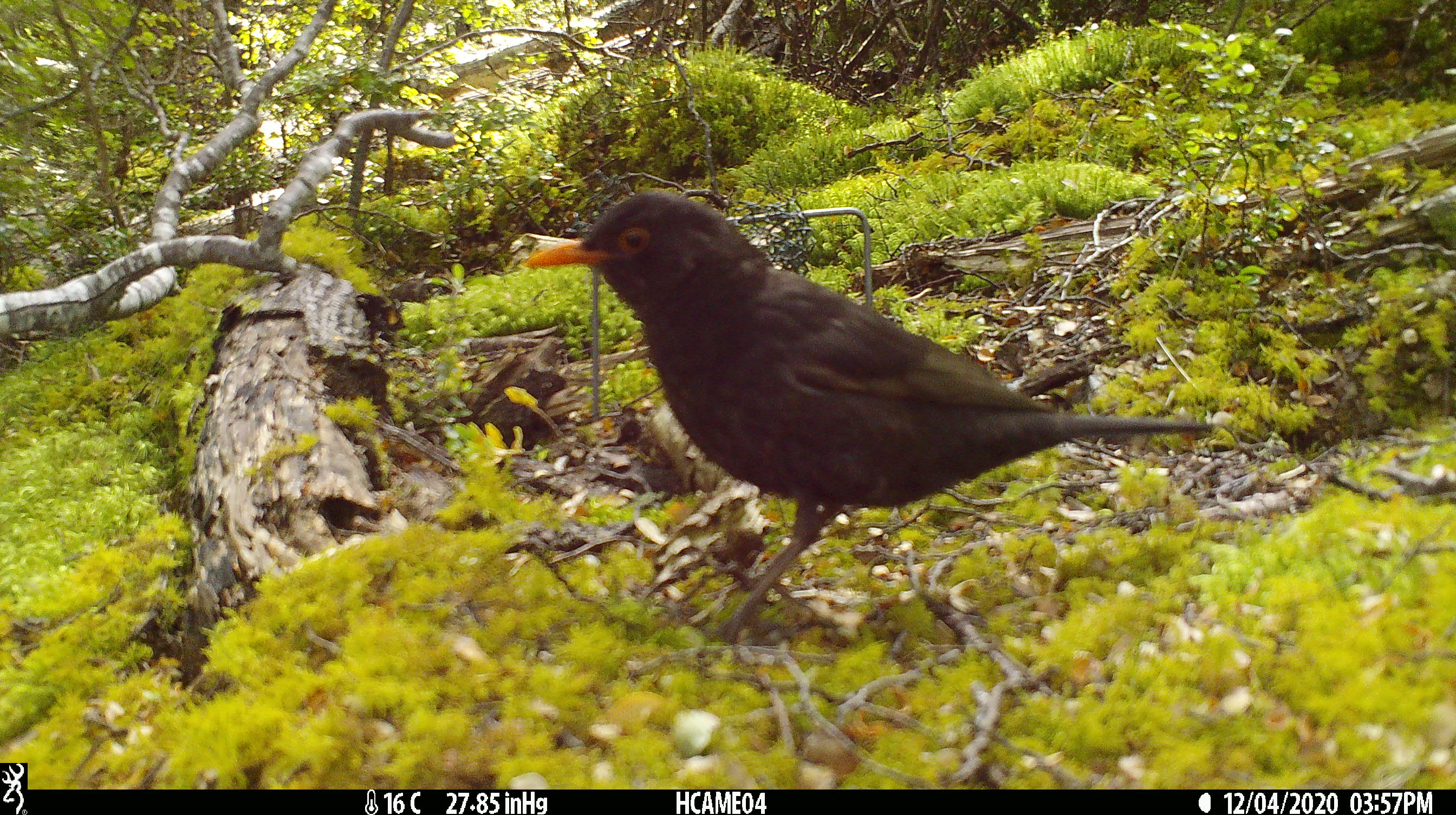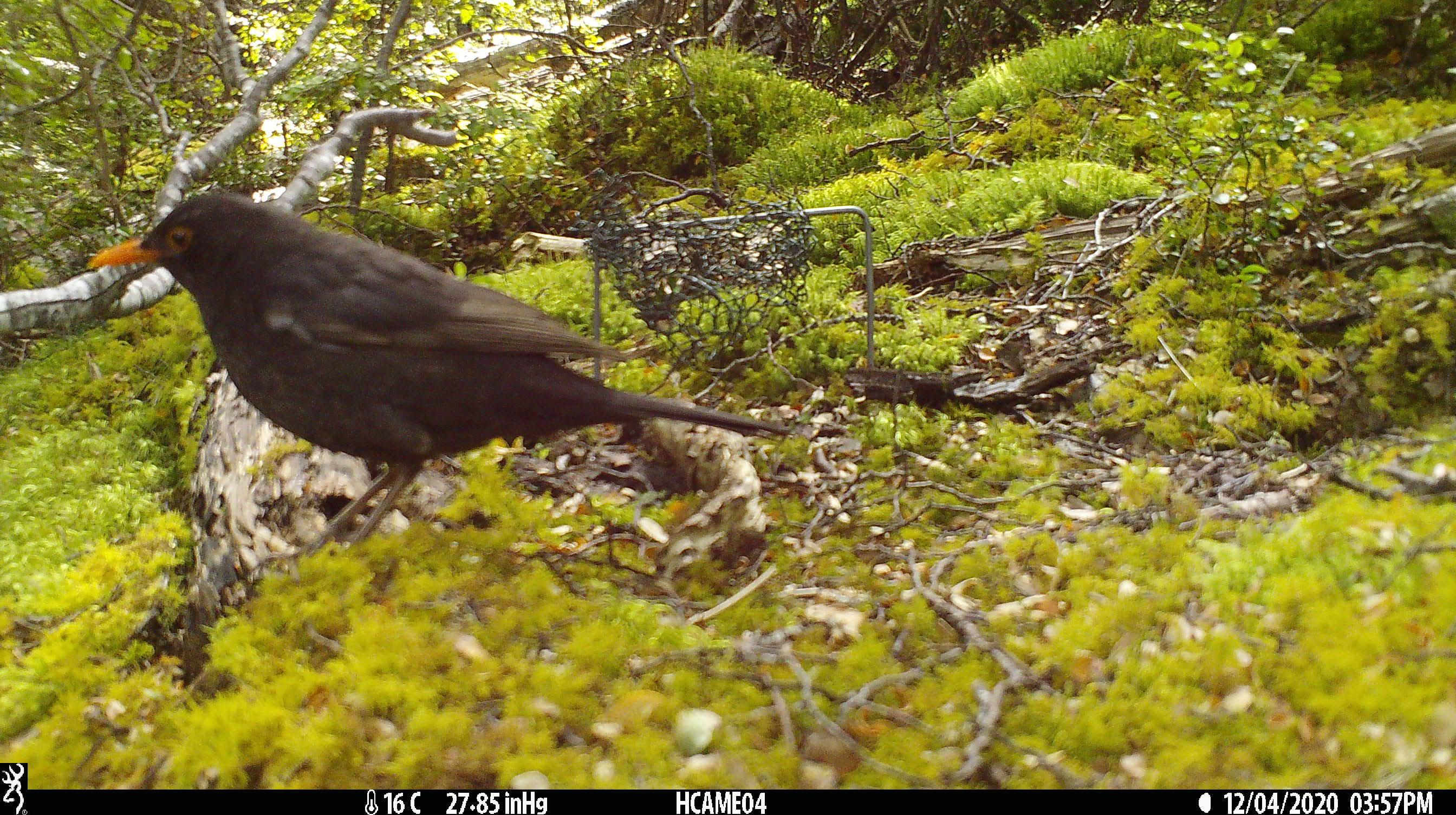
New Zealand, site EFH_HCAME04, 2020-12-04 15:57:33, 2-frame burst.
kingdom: Animalia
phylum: Chordata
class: Aves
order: Passeriformes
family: Turdidae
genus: Turdus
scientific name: Turdus merula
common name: eurasian blackbird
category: blackbird